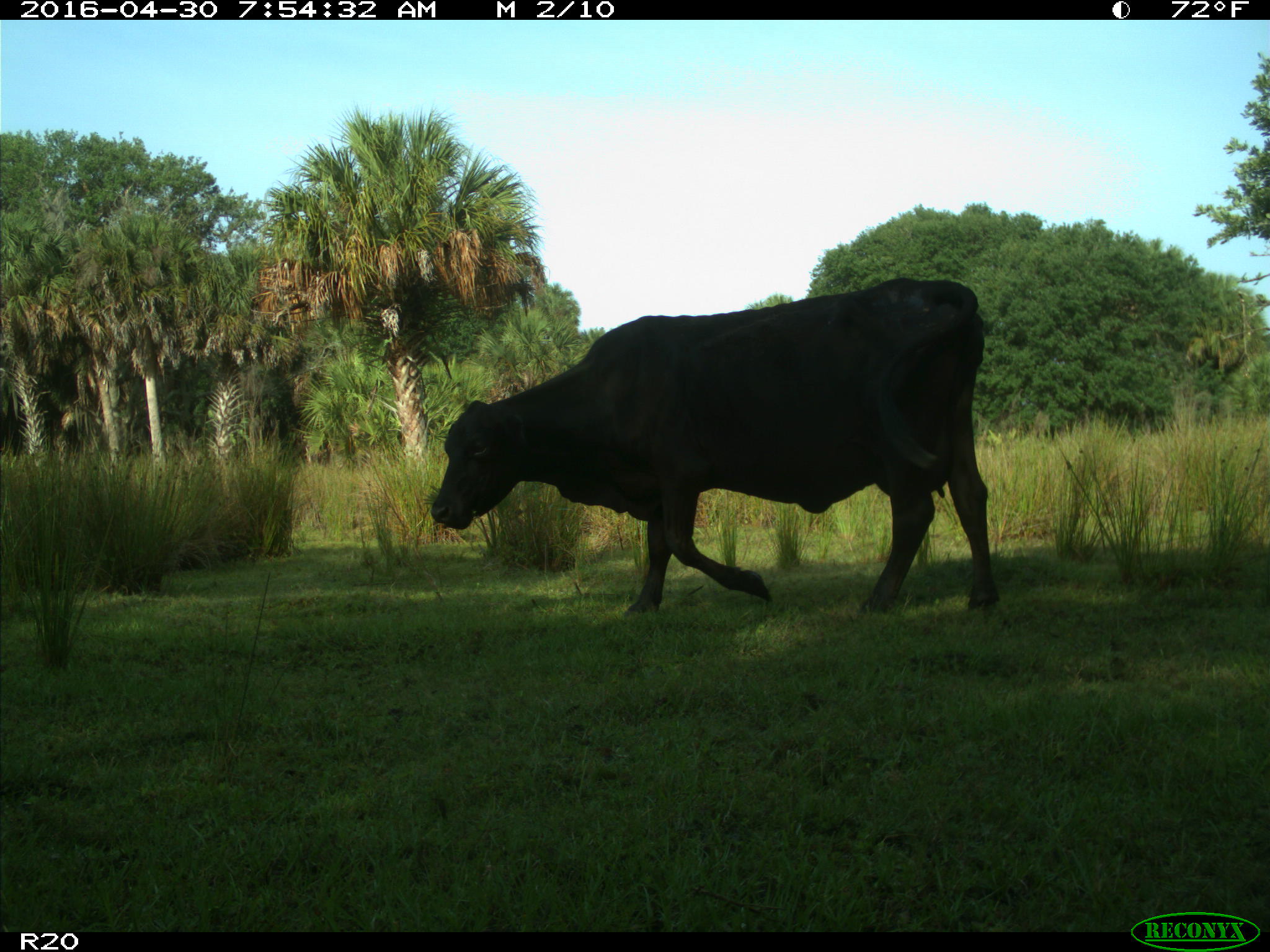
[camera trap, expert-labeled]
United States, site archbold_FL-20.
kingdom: Animalia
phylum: Chordata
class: Mammalia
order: Artiodactyla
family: Bovidae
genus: Bos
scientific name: Bos taurus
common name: domestic cow